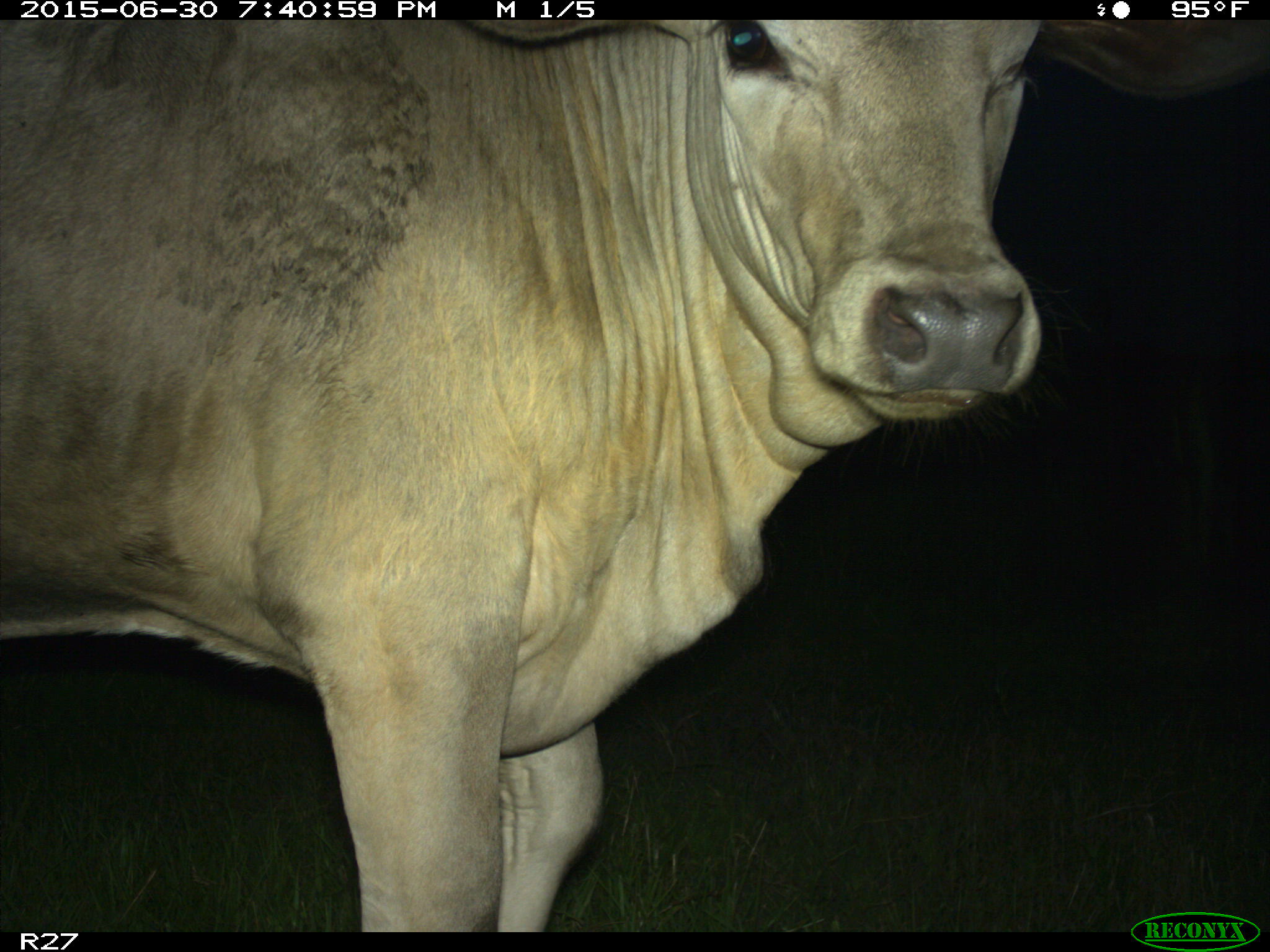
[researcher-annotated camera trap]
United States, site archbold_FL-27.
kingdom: Animalia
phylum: Chordata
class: Mammalia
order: Artiodactyla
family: Bovidae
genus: Bos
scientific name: Bos taurus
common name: domestic cow